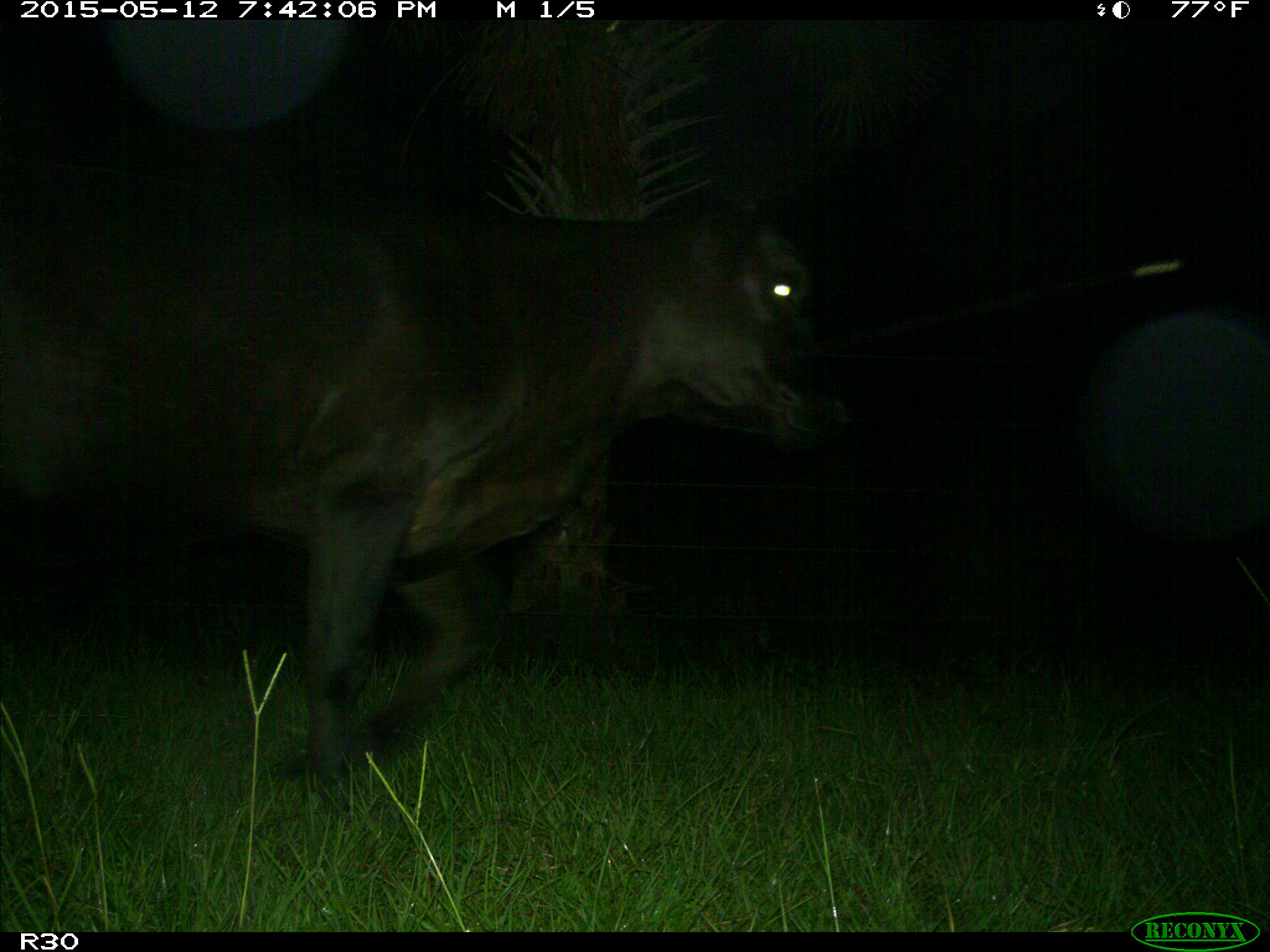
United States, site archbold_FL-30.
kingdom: Animalia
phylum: Chordata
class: Mammalia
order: Artiodactyla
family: Bovidae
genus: Bos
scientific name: Bos taurus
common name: domestic cow